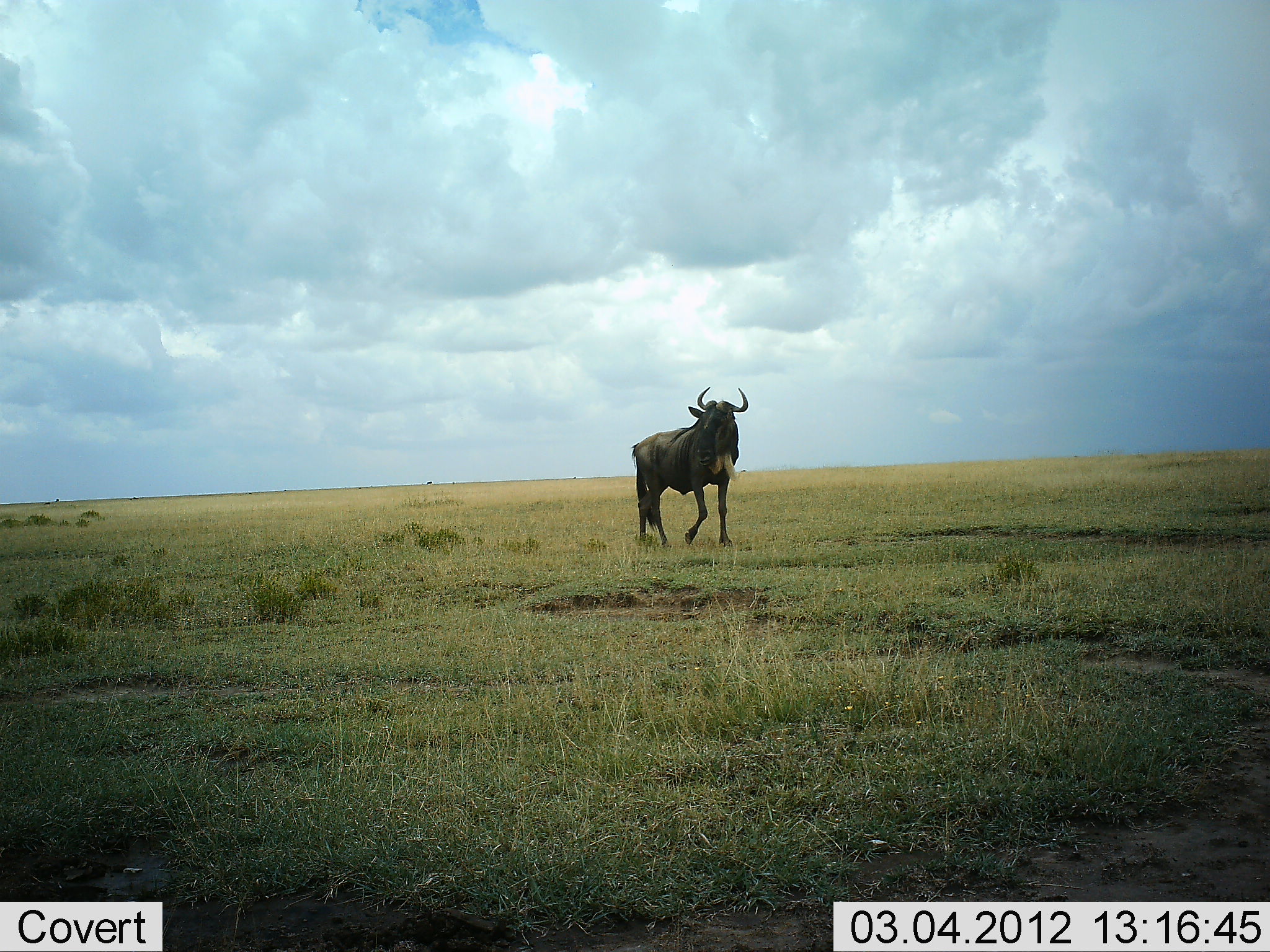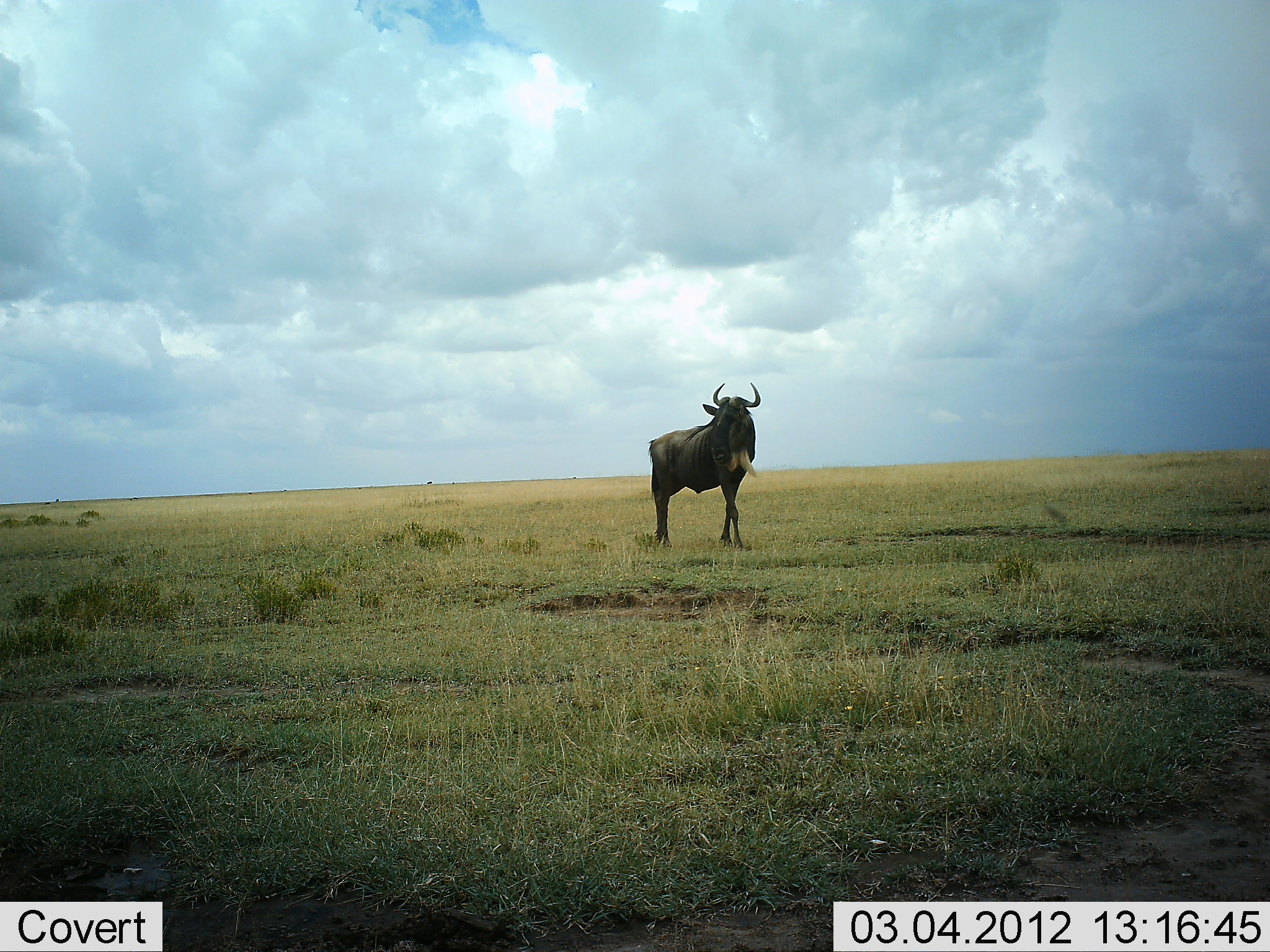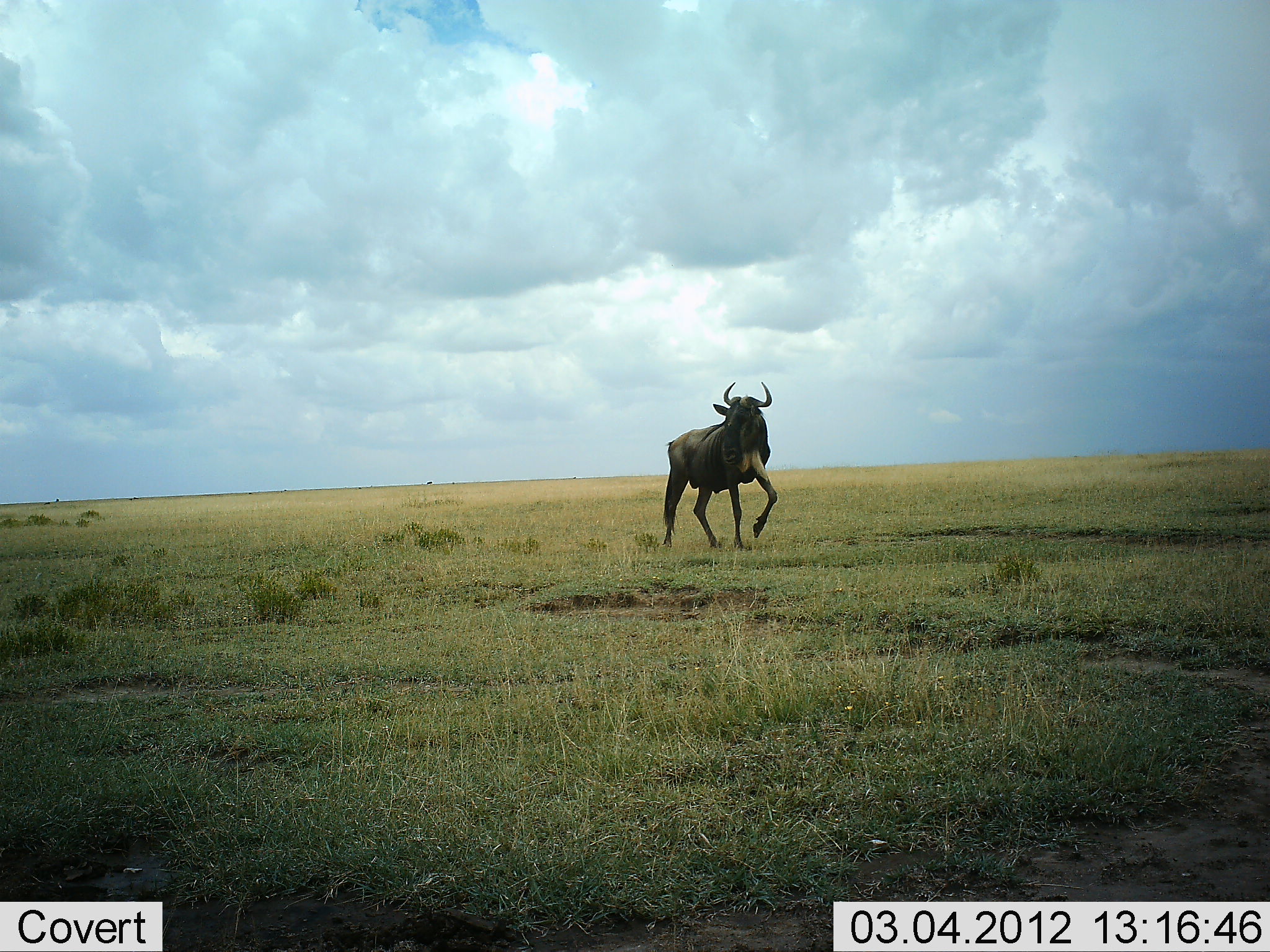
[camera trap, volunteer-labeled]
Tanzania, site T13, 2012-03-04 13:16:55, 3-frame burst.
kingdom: Animalia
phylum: Chordata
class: Mammalia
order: Artiodactyla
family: Bovidae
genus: Connochaetes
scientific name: Connochaetes taurinus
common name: blue wildebeest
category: wildebeest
Wildebeest (blue wildebeest) (Connochaetes taurinus), count 1. Behavior (volunteer vote fractions): standing 33%, resting 0%, moving 67%, interacting 0%. Young present (vote fraction): 0%. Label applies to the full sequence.